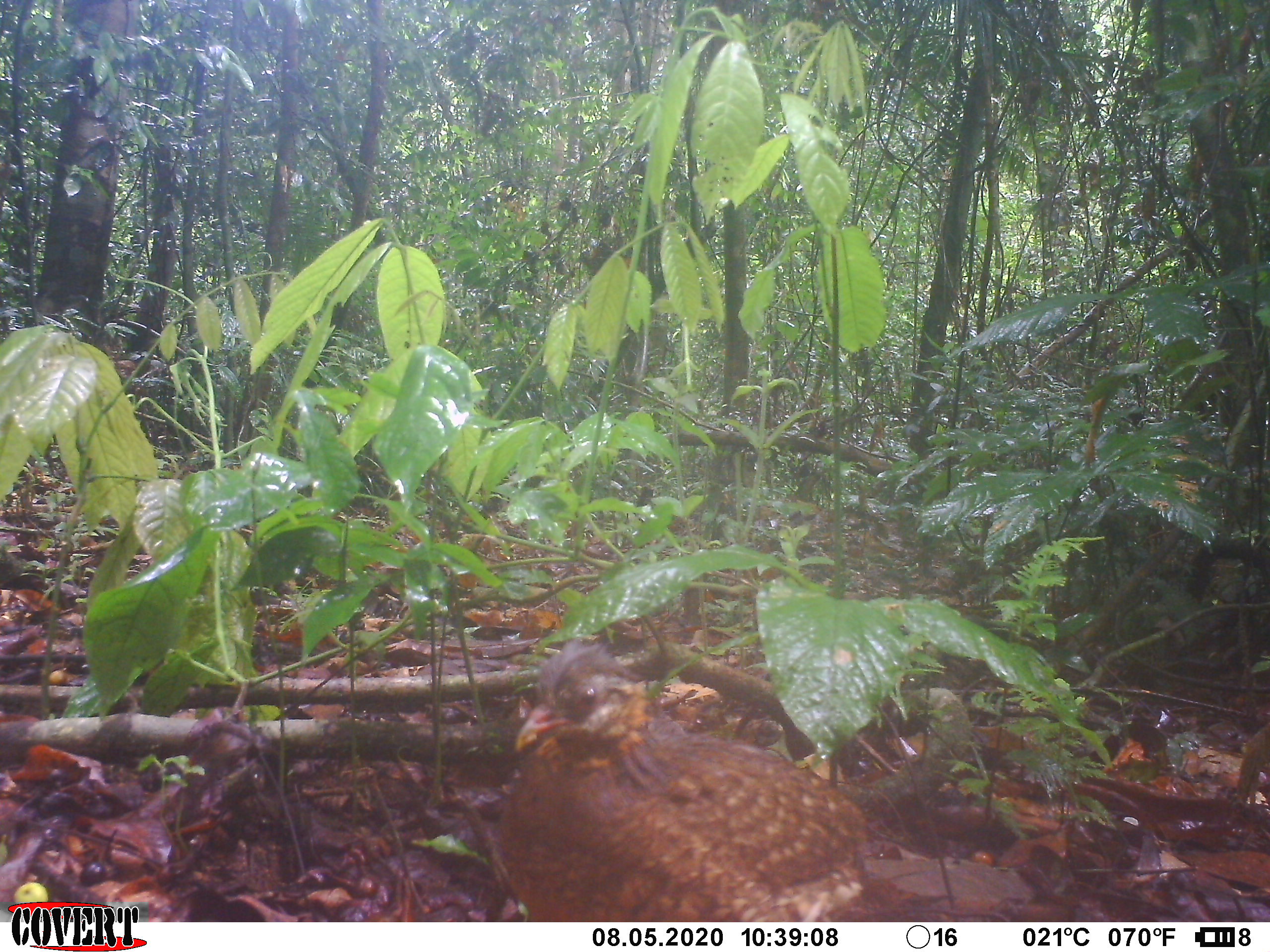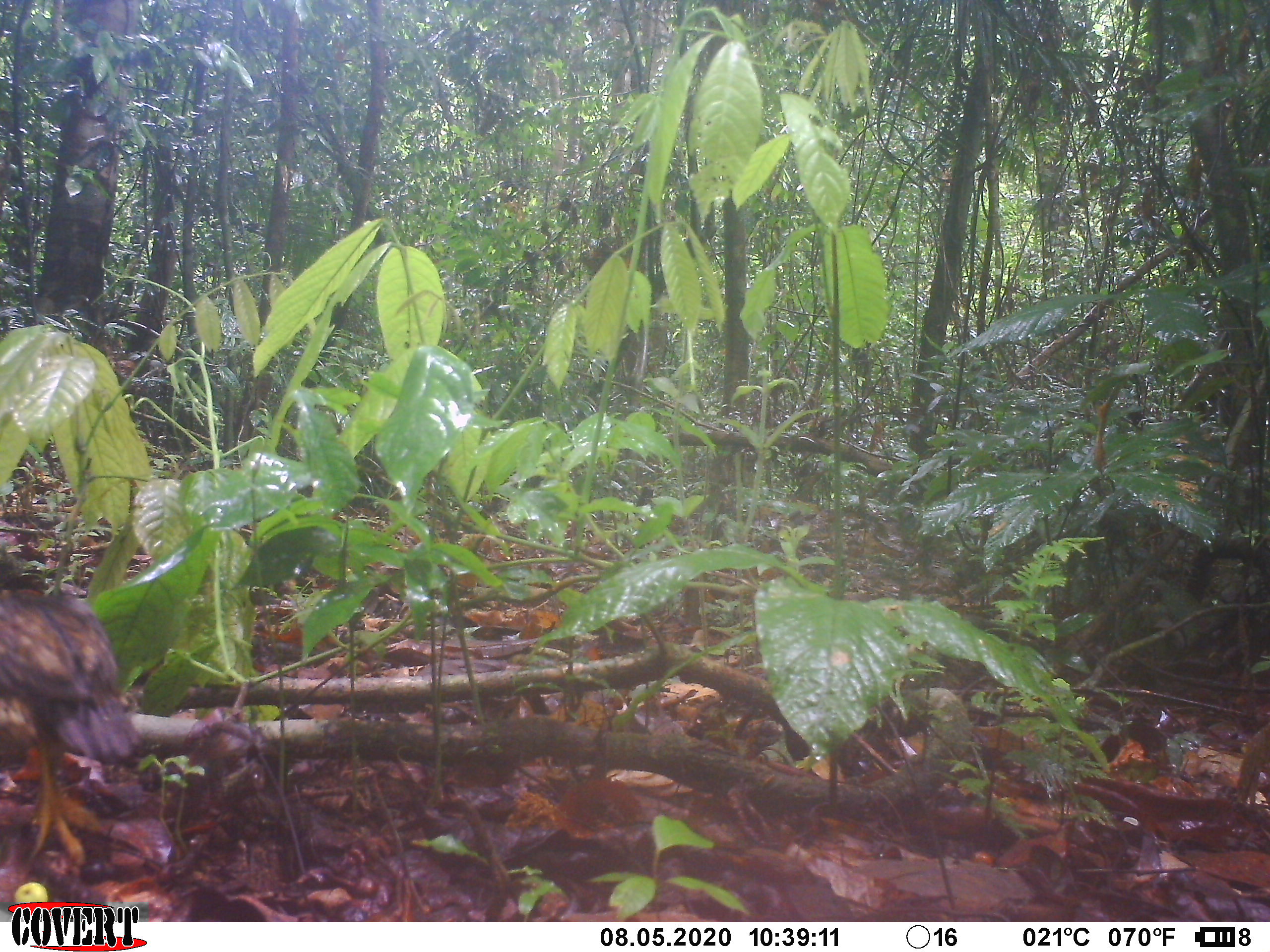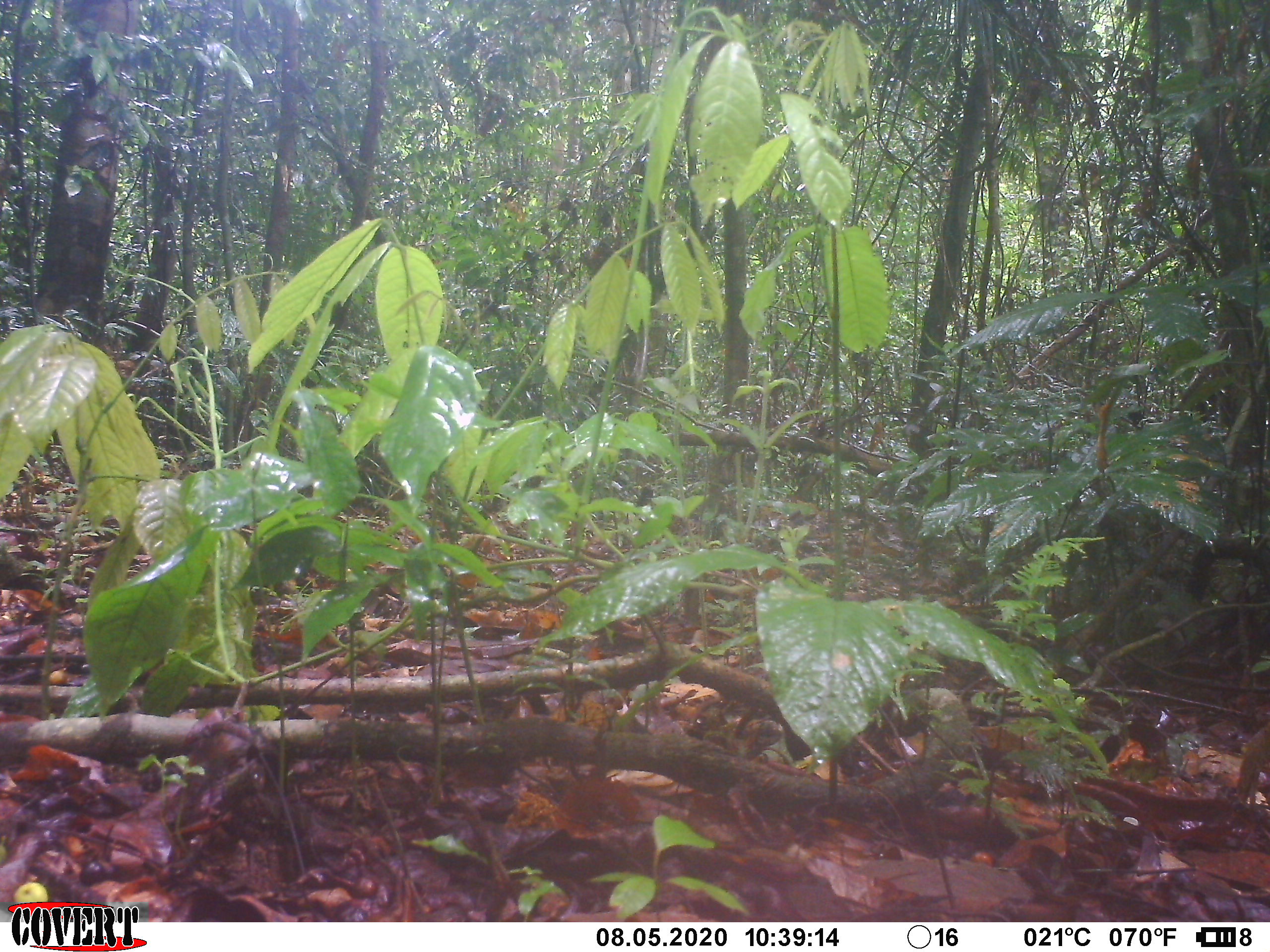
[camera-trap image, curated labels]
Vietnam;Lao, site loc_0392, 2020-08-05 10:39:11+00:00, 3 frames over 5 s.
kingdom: Animalia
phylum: Chordata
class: Aves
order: Galliformes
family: Phasianidae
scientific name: Phasianidae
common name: partridge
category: unidentified partridge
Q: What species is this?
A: Unidentified partridge (partridge) (Phasianidae).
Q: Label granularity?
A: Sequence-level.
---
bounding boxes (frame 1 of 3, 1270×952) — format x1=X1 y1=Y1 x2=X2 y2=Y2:
unidentified partridge: x1=491 y1=632 x2=868 y2=922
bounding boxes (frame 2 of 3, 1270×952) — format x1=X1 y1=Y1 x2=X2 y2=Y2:
unidentified partridge: x1=0 y1=587 x2=141 y2=864